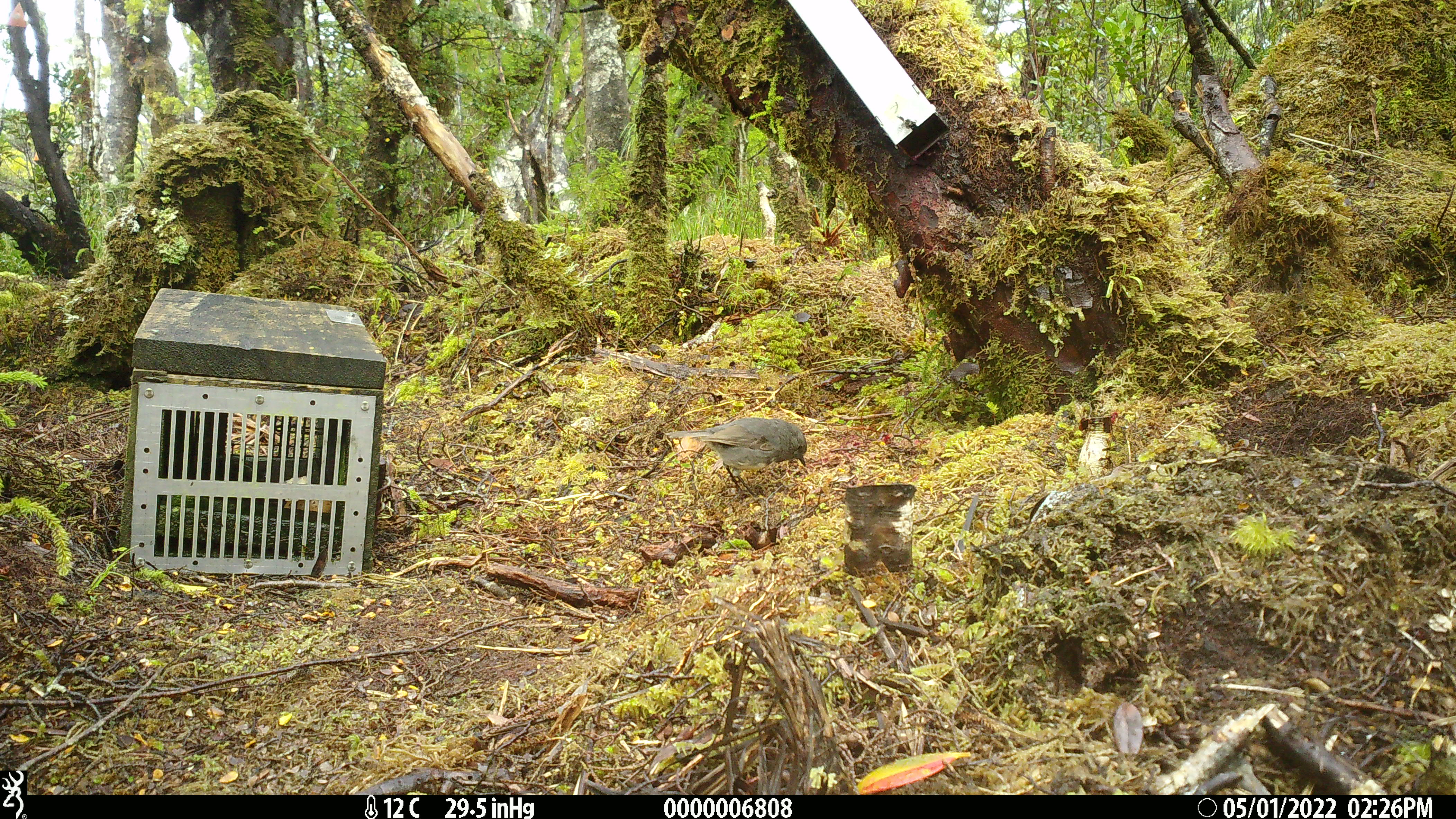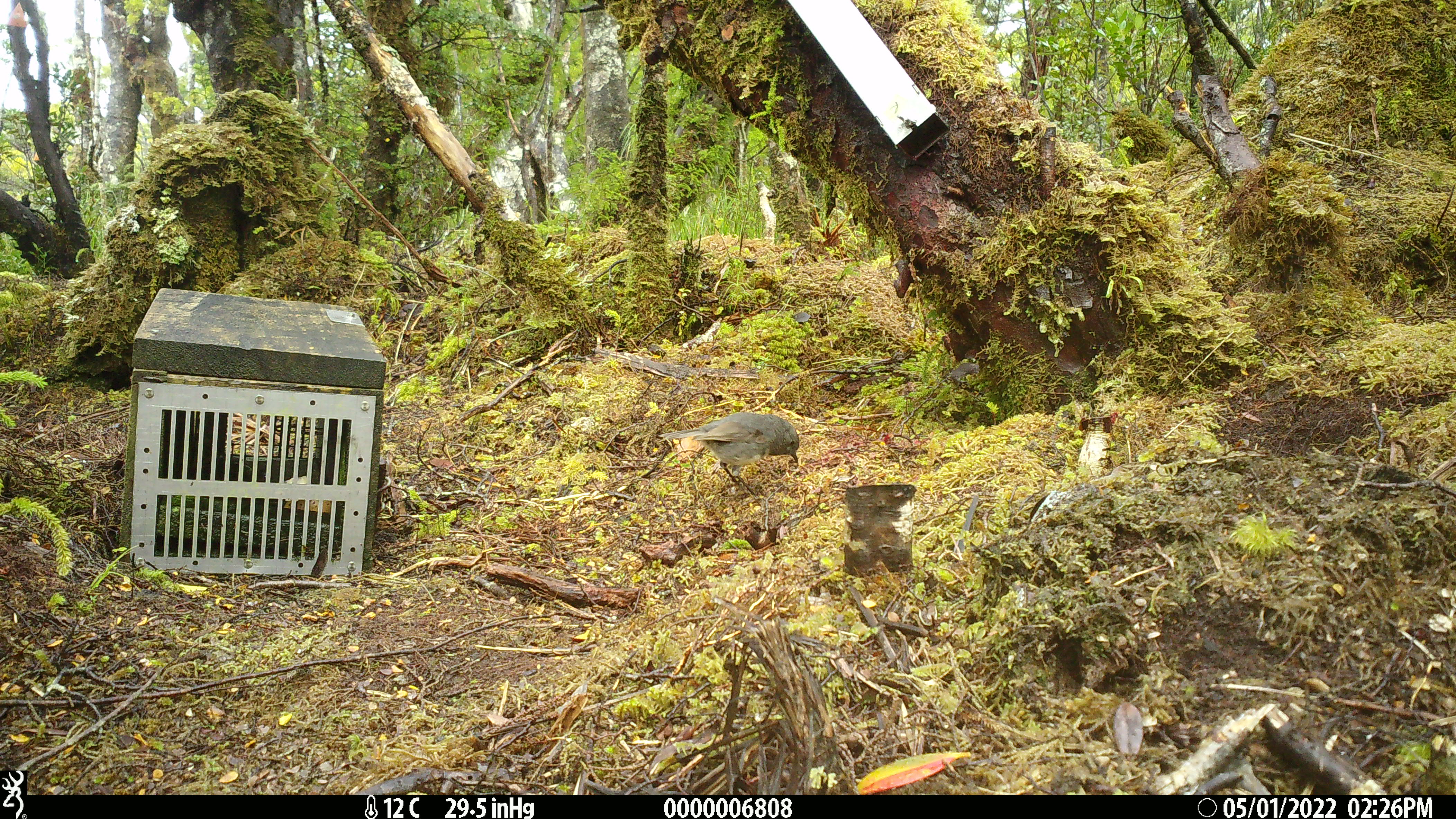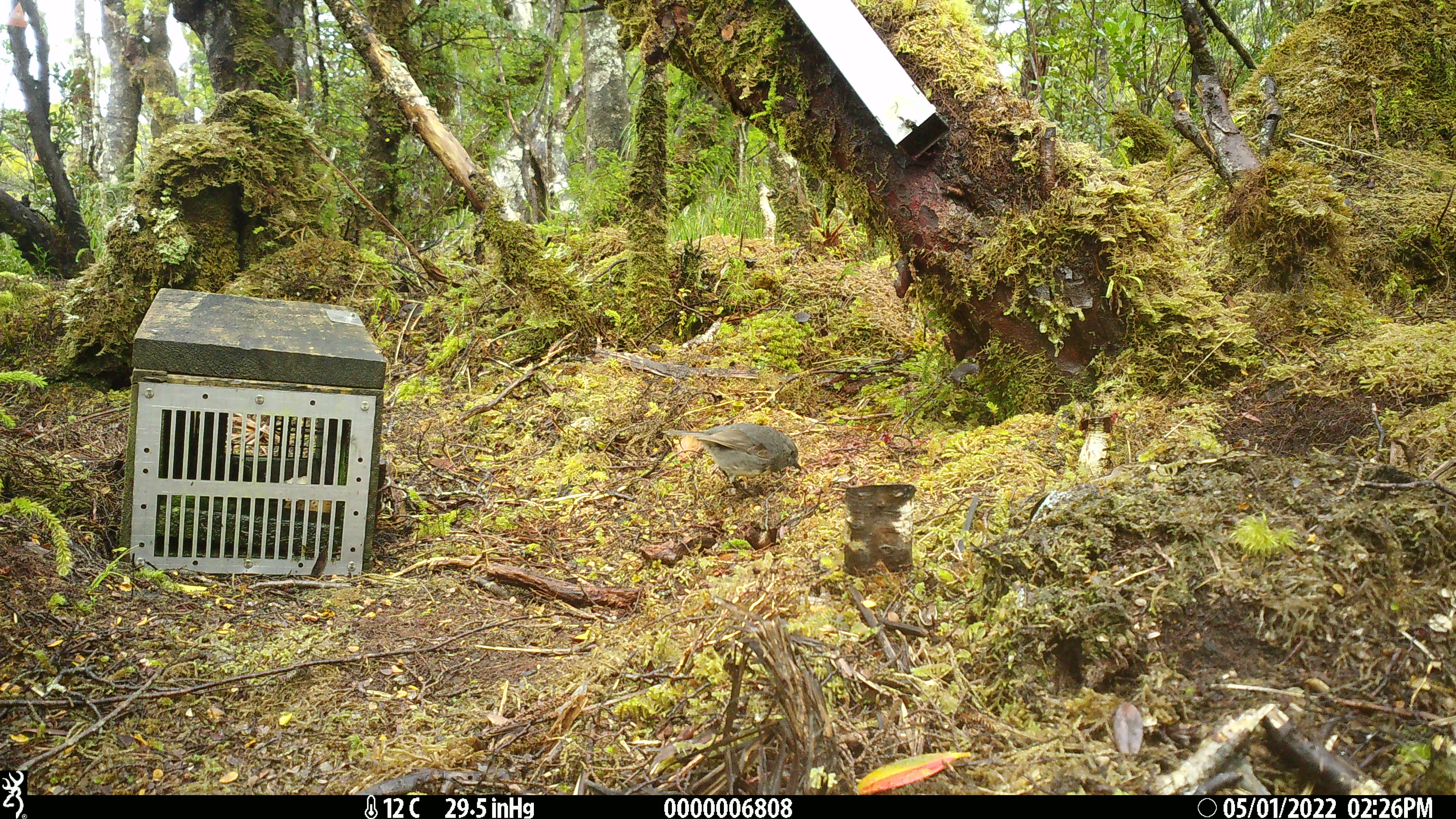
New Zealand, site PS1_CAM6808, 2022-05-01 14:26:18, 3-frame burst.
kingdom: Animalia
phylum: Chordata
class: Aves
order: Passeriformes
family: Petroicidae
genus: Petroica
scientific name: Petroica australis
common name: new zealand robin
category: robin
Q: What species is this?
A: Robin (new zealand robin) (Petroica australis).